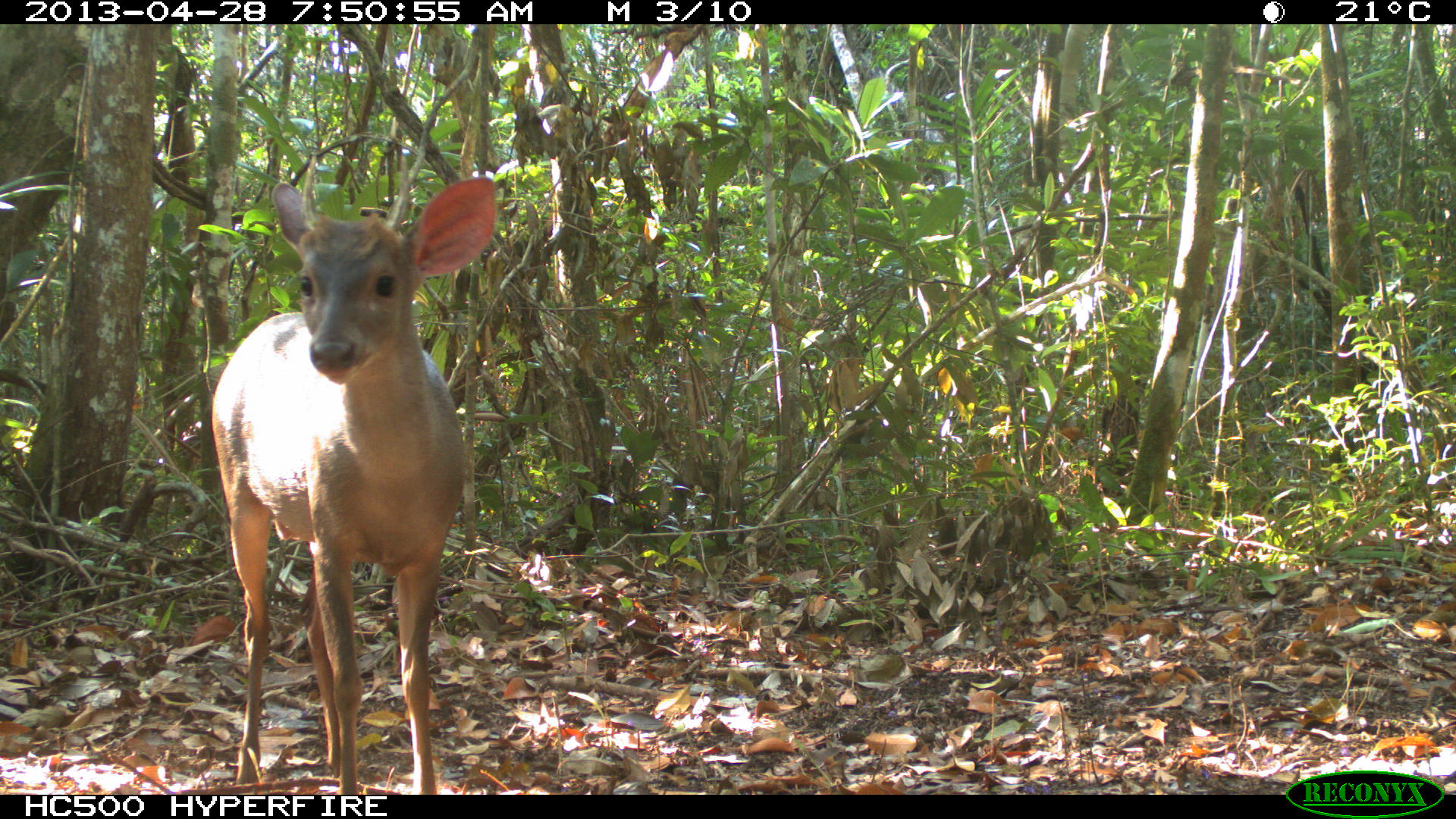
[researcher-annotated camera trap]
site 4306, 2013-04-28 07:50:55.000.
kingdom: Animalia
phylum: Chordata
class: Mammalia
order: Artiodactyla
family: Cervidae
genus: Odocoileus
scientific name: Odocoileus pandora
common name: yucatán brown brocket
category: mazama pandora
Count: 1.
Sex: male.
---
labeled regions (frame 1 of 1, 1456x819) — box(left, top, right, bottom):
mazama pandora: box(209, 174, 497, 792)